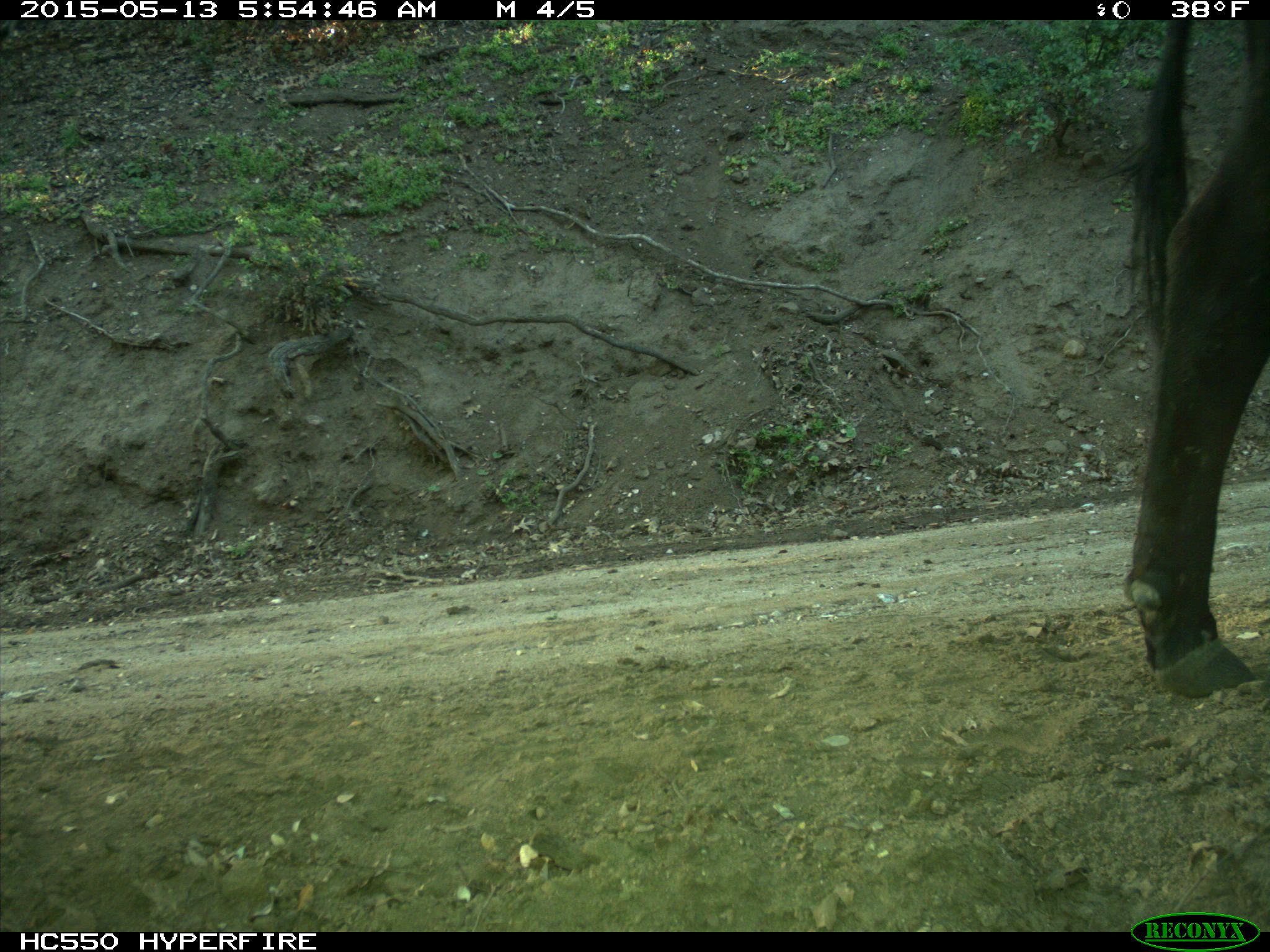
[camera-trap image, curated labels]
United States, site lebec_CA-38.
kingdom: Animalia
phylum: Chordata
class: Mammalia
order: Artiodactyla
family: Bovidae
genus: Bos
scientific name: Bos taurus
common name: domestic cow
Bos taurus (domestic cow).